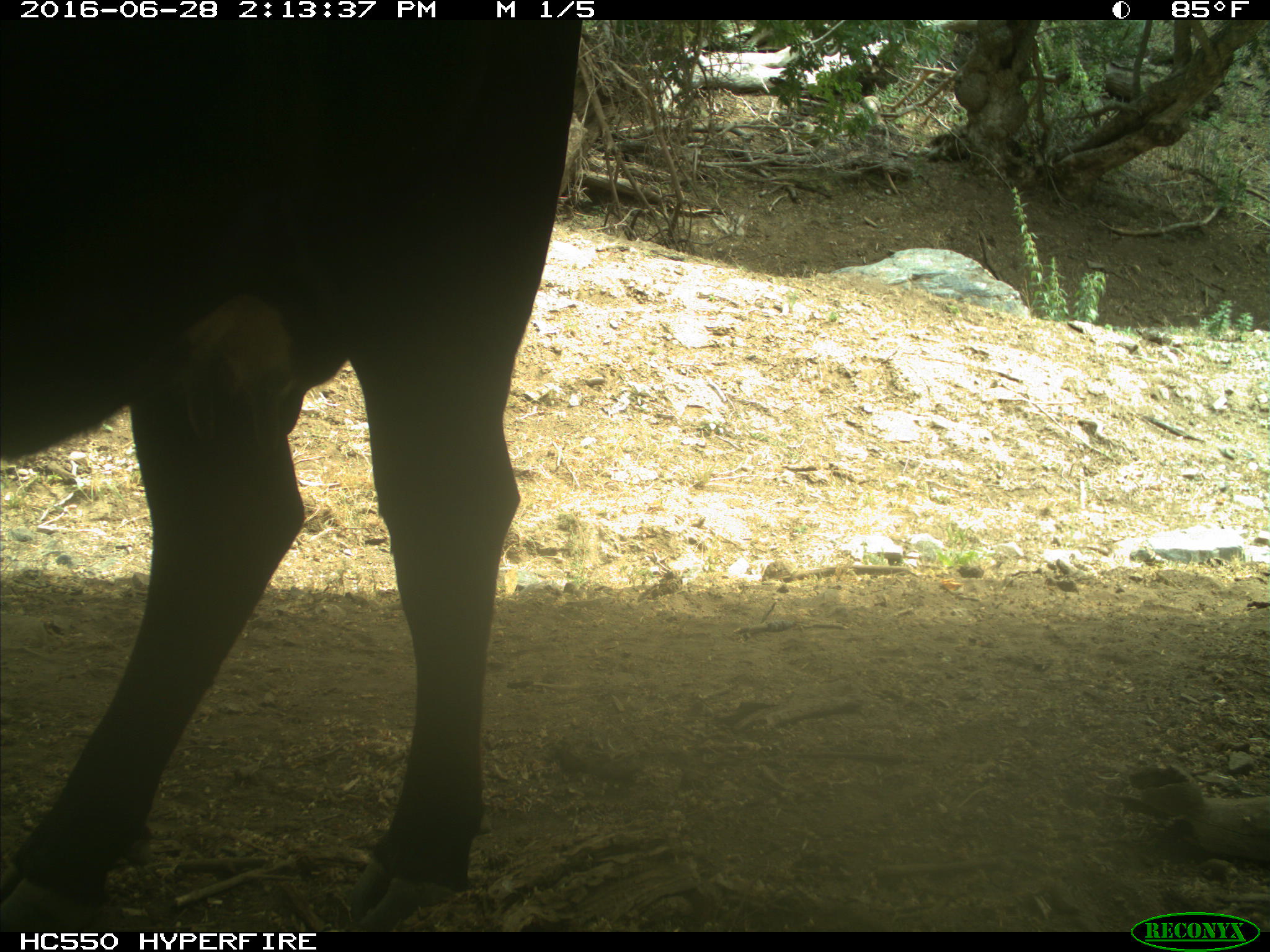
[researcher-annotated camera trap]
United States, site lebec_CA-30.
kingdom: Animalia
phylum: Chordata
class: Mammalia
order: Artiodactyla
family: Bovidae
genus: Bos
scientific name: Bos taurus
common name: domestic cow